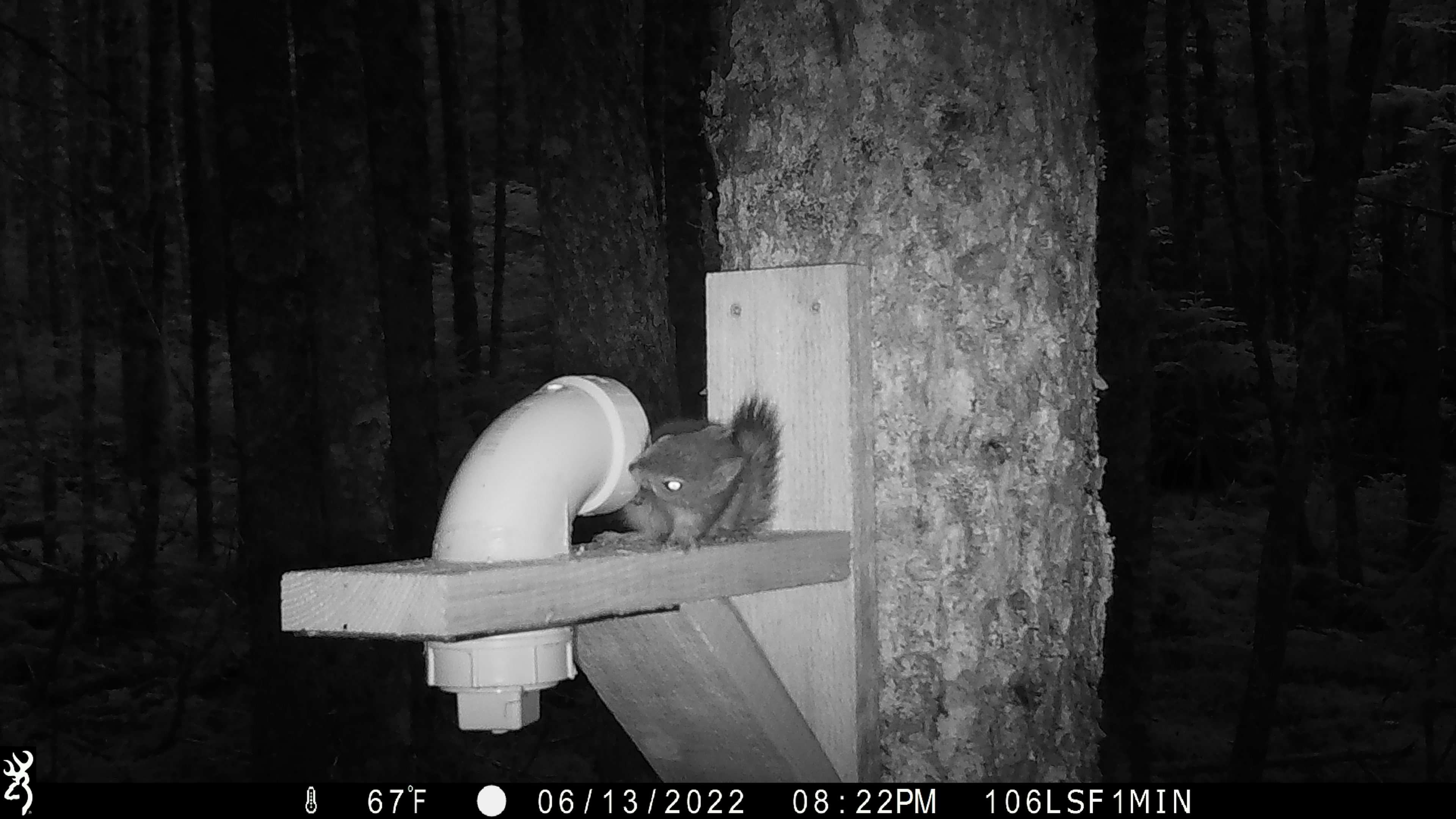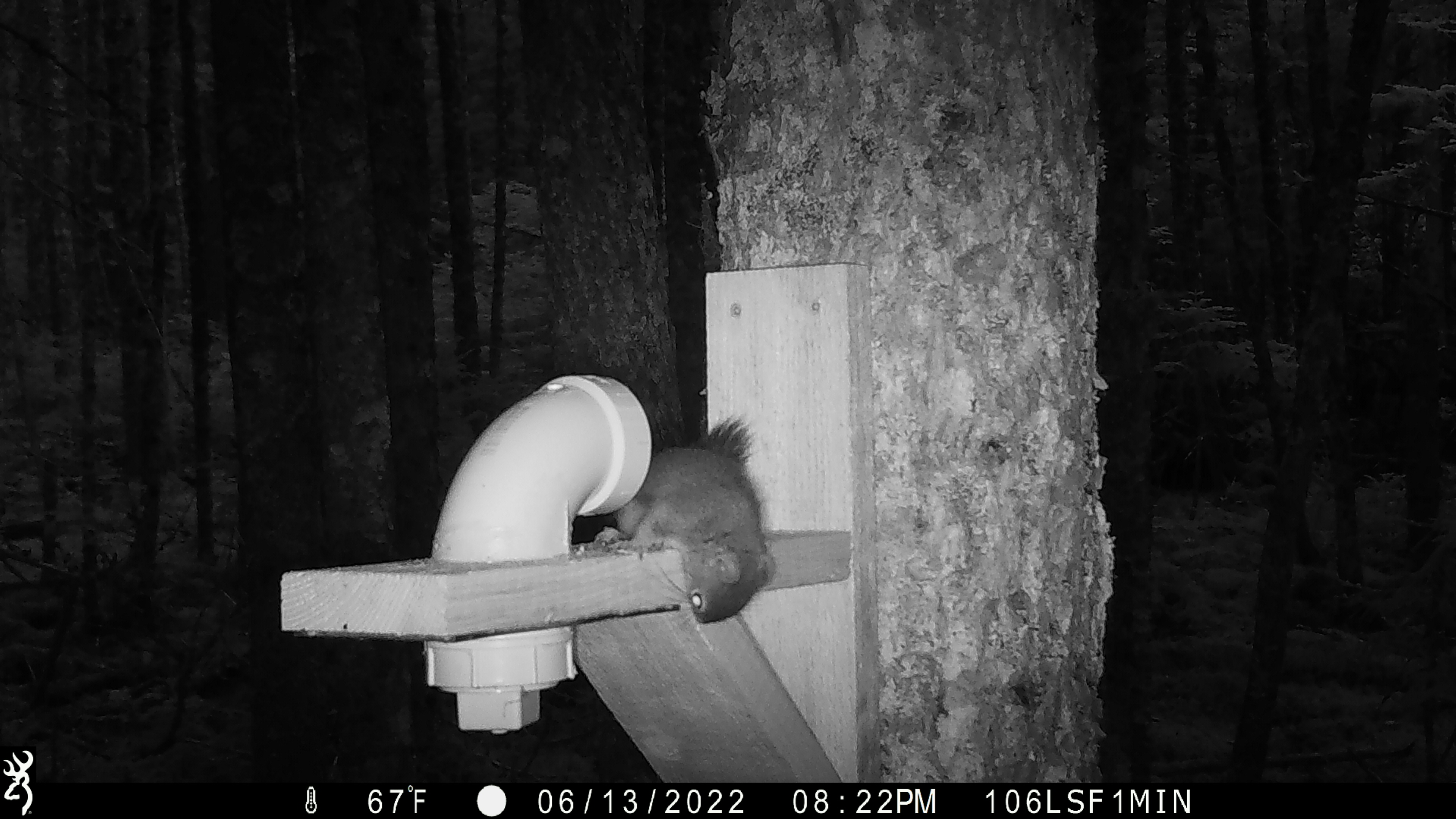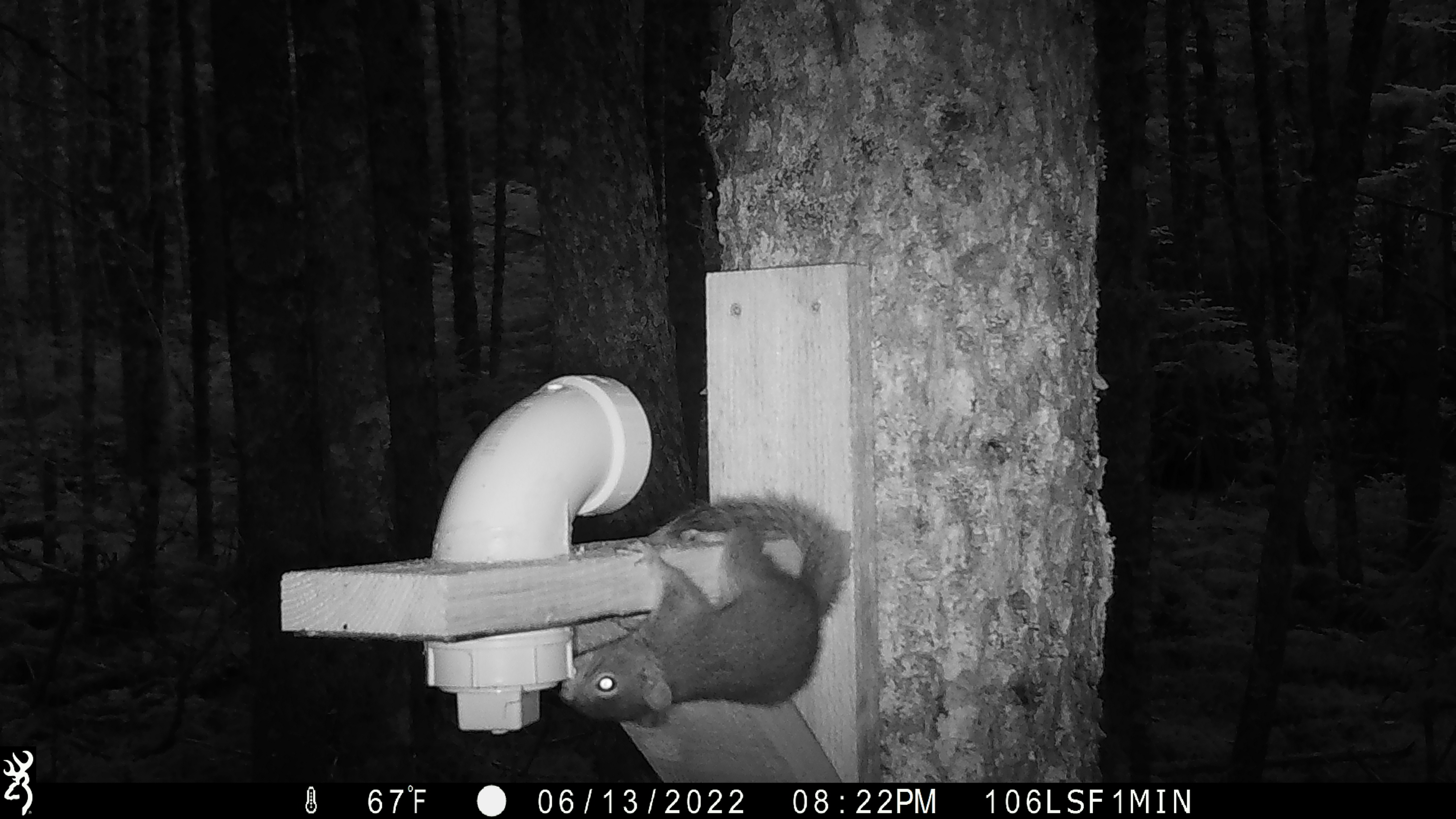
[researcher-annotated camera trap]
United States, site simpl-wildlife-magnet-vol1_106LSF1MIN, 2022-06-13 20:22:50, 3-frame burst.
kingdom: Animalia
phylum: Chordata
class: Mammalia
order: Rodentia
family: Sciuridae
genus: Tamiasciurus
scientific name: Tamiasciurus hudsonicus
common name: red squirrel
Red squirrel (Tamiasciurus hudsonicus).